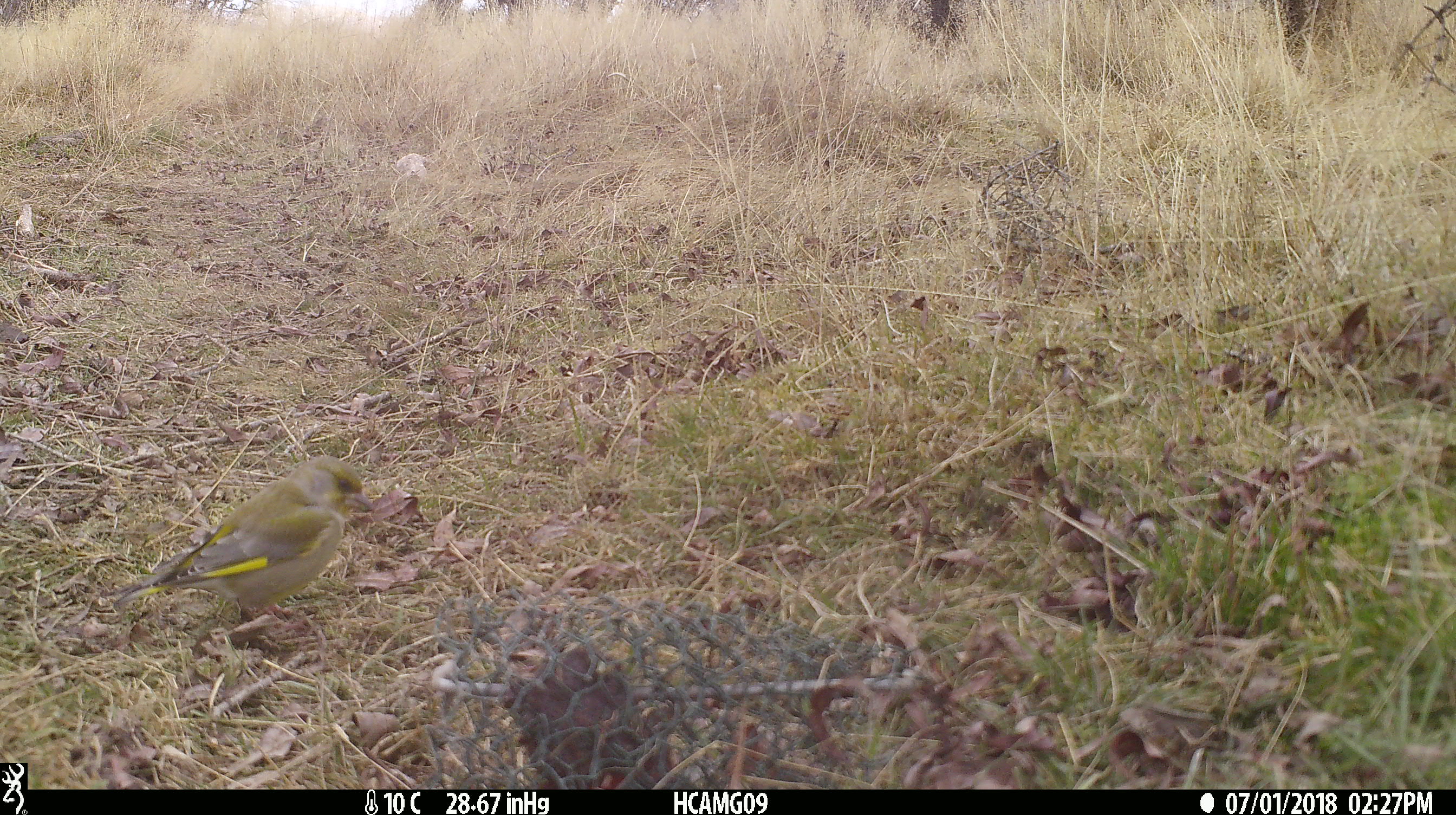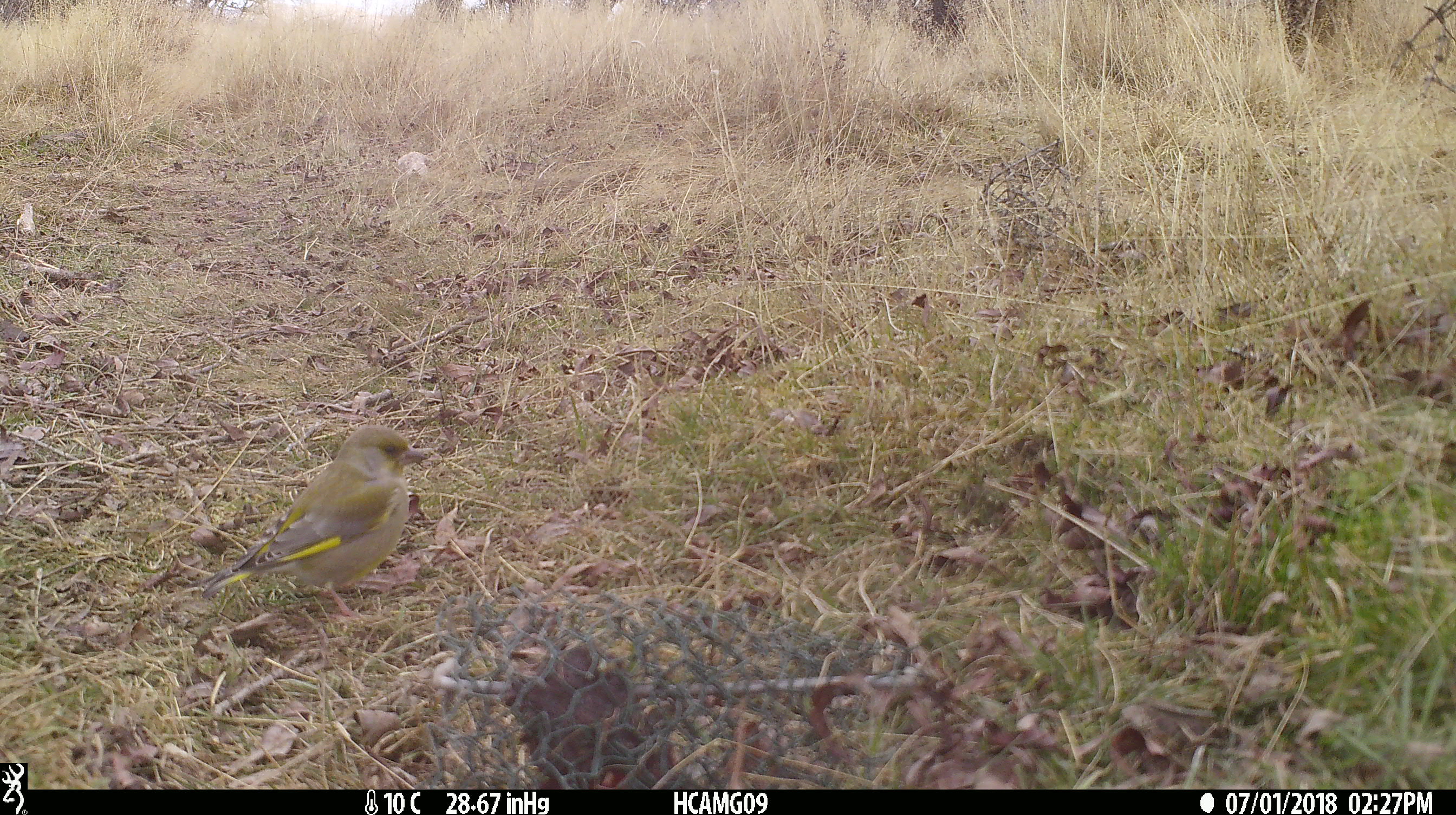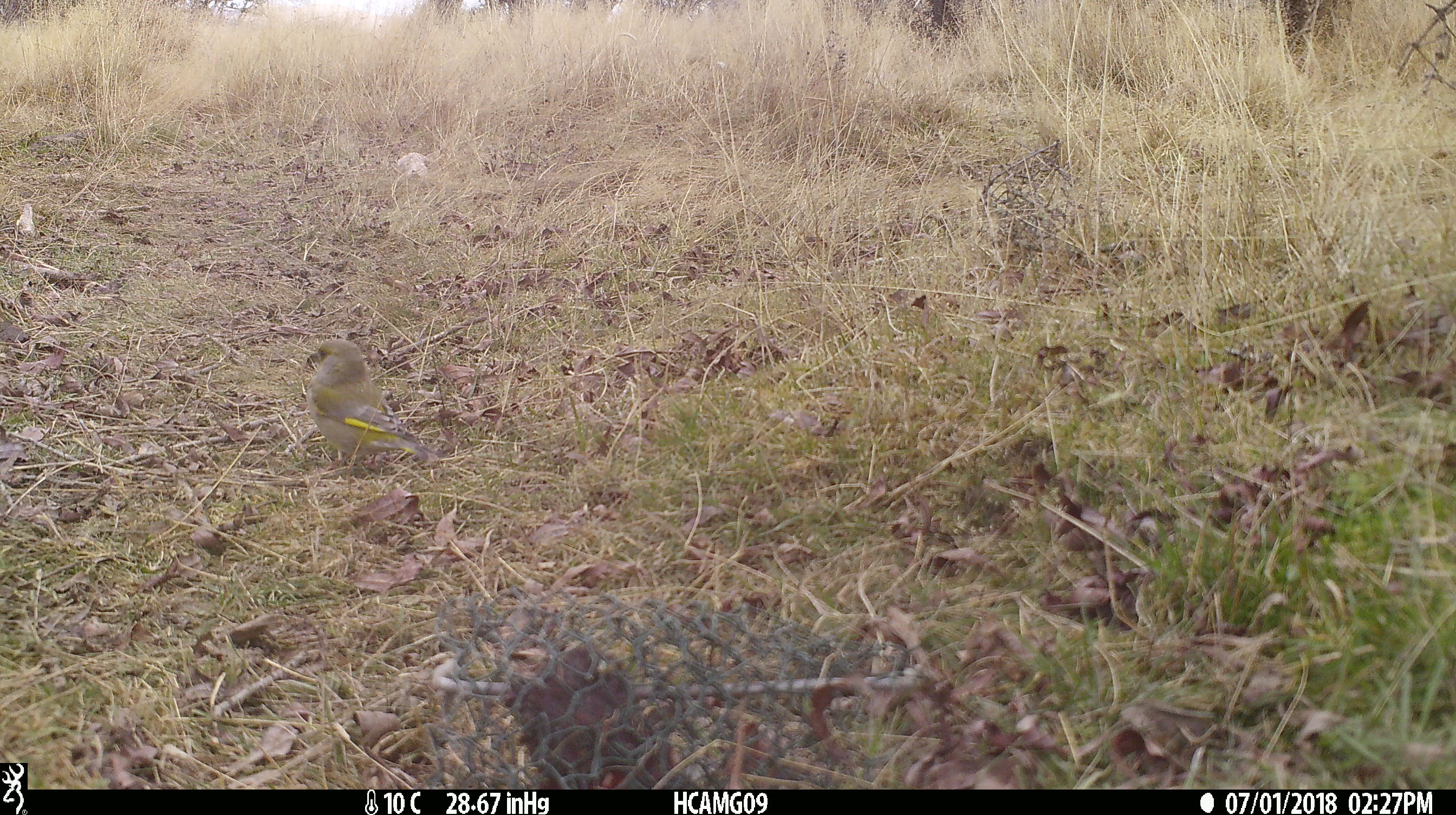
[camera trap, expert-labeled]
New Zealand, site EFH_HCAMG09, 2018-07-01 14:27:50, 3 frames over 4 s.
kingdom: Animalia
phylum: Chordata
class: Aves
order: Passeriformes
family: Fringillidae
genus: Chloris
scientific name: Chloris chloris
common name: greenfinch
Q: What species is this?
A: Greenfinch (Chloris chloris).